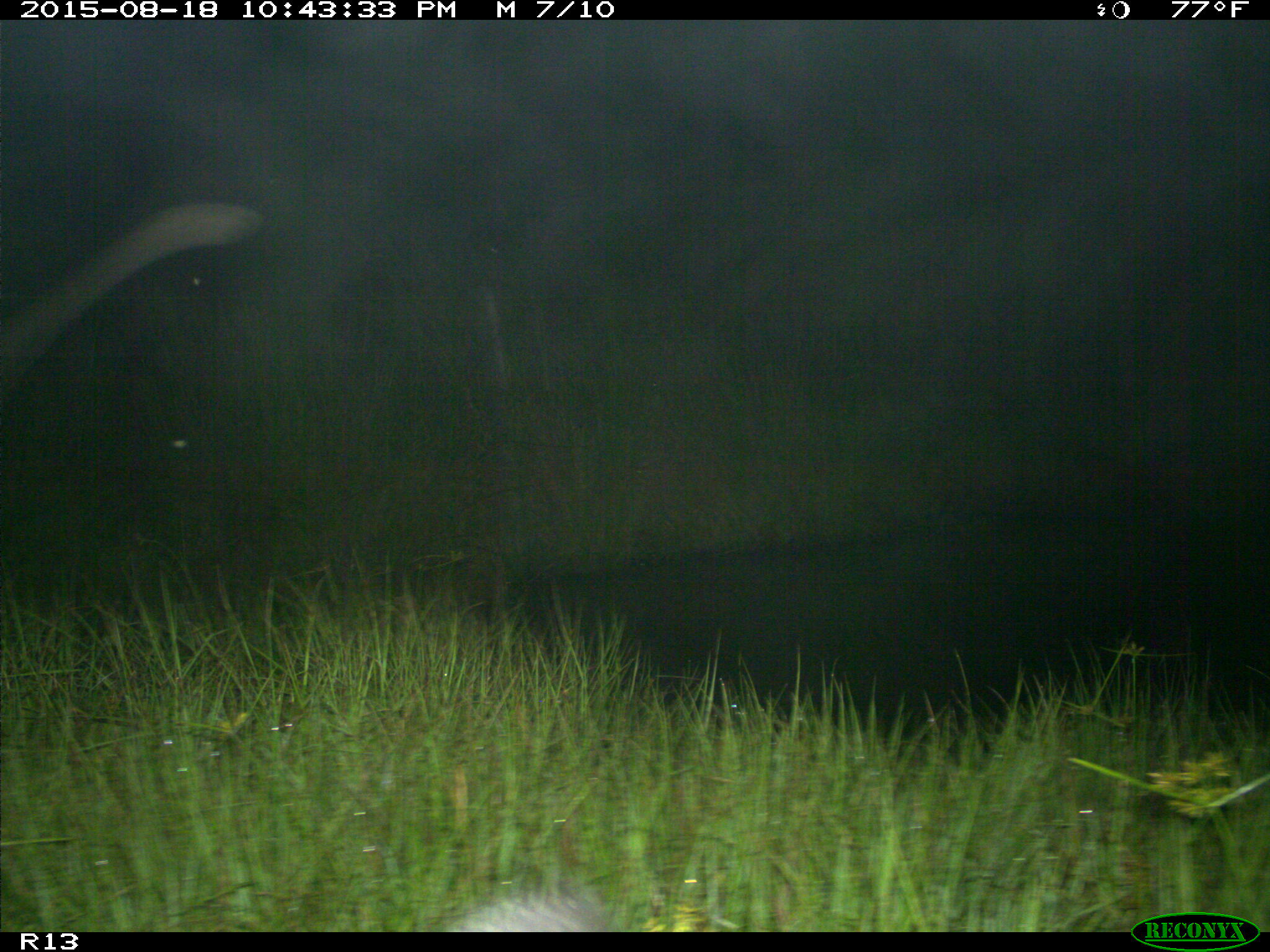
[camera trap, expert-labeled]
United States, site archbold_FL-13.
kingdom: Animalia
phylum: Chordata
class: Mammalia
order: Artiodactyla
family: Suidae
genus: Sus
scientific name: Sus scrofa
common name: wild boar